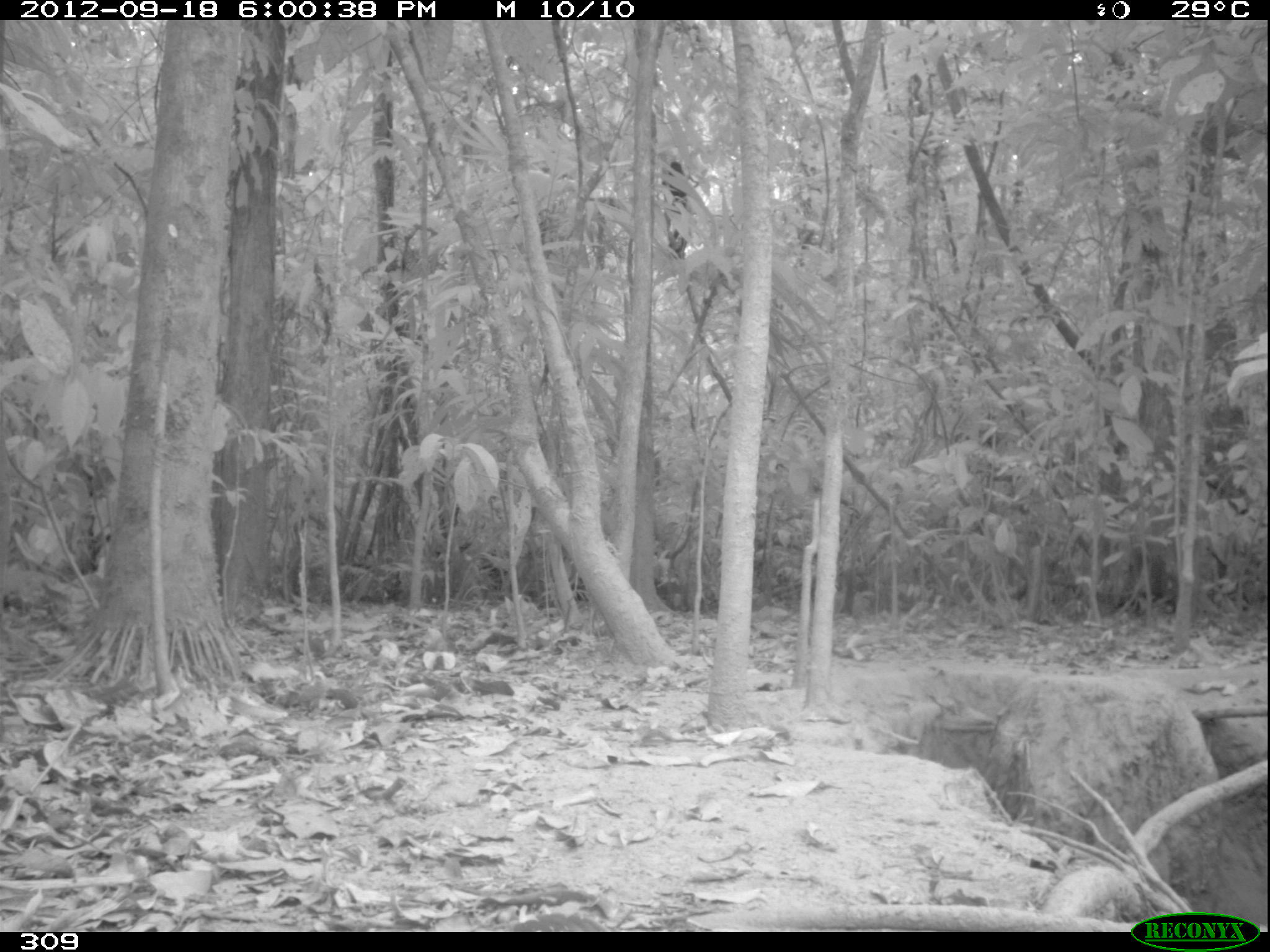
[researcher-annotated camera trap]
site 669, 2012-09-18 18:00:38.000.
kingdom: Animalia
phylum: Chordata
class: Mammalia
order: Primates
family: Atelidae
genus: Alouatta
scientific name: Alouatta sara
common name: bolivian red howler monkey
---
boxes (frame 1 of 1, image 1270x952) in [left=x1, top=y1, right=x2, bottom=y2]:
alouatta sara: [left=662, top=160, right=694, bottom=260]